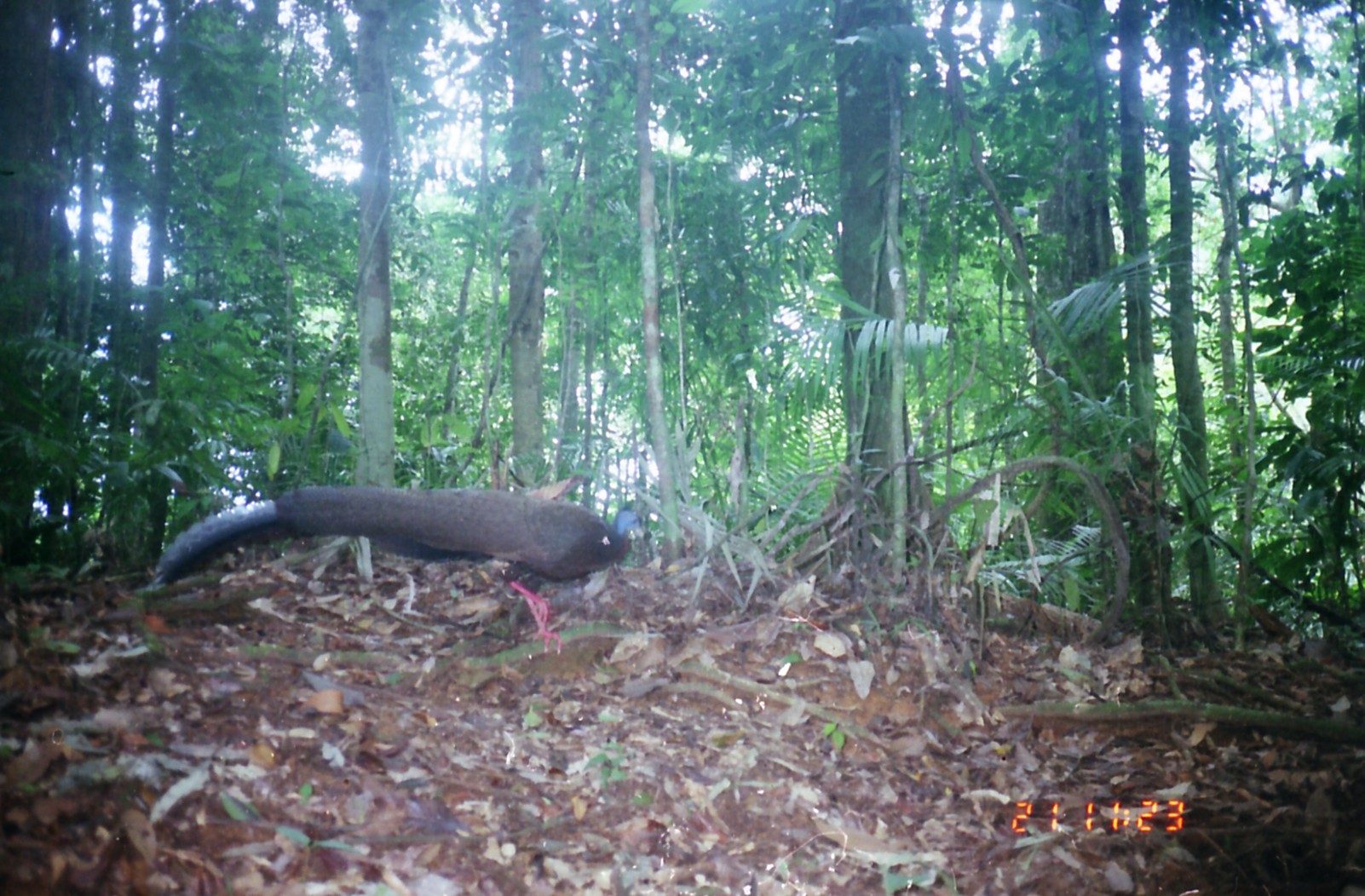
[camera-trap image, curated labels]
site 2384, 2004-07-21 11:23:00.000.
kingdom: Animalia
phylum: Chordata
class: Aves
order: Galliformes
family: Phasianidae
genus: Argusianus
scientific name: Argusianus argus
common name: great argus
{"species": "Argusianus argus (great argus)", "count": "1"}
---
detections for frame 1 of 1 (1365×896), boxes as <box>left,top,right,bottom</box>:
argusianus argus: <box>148,485,647,657</box>